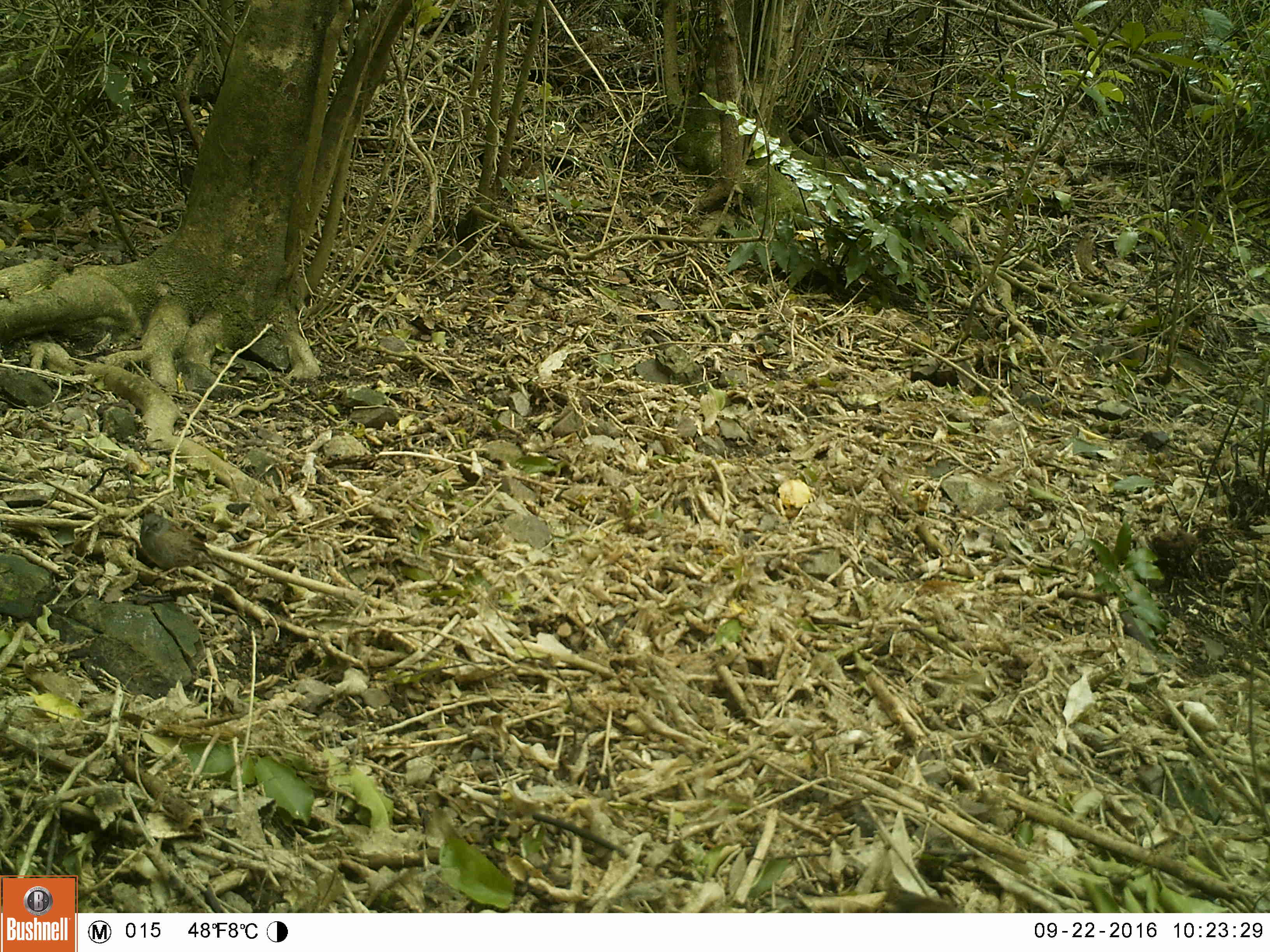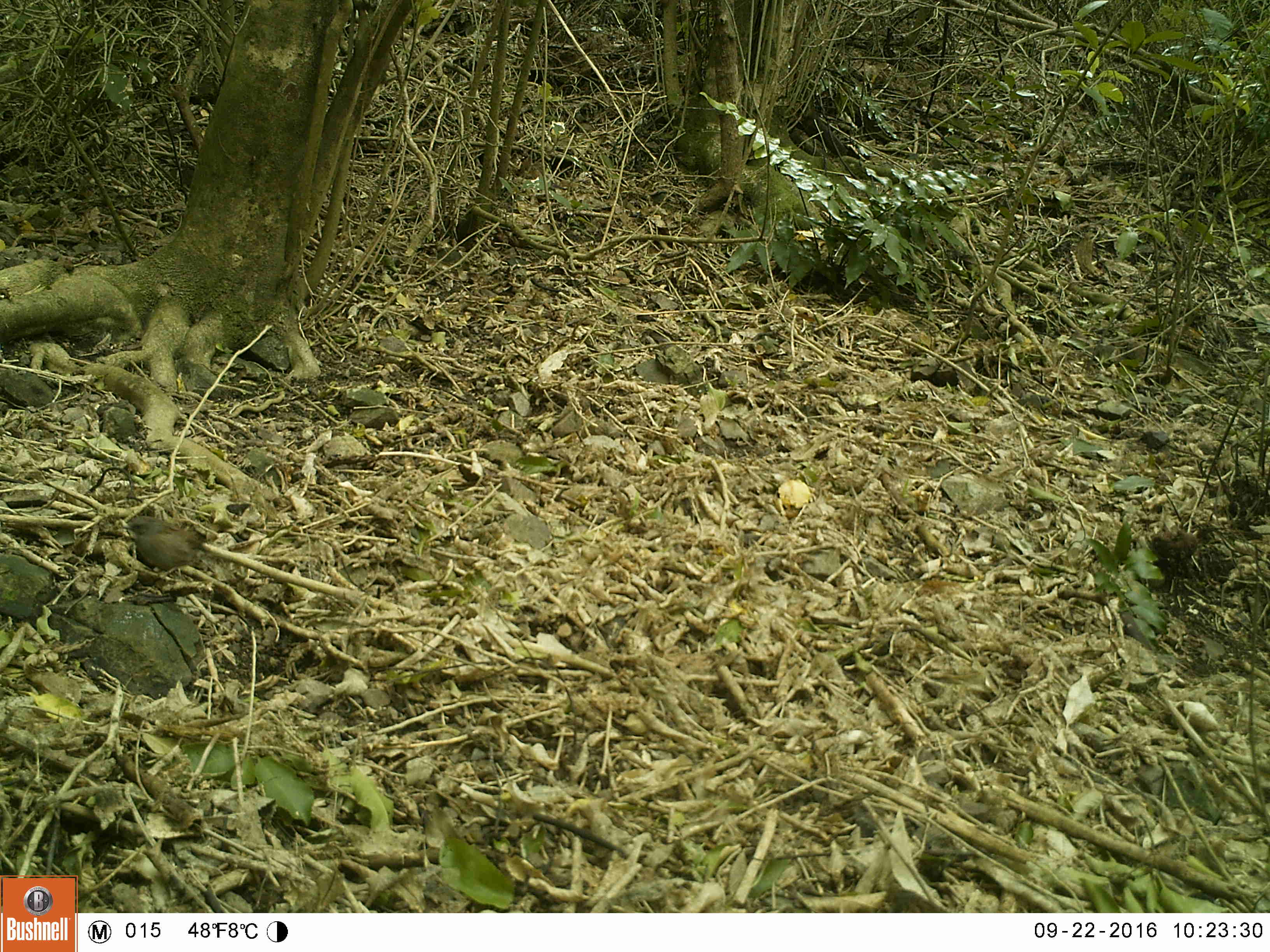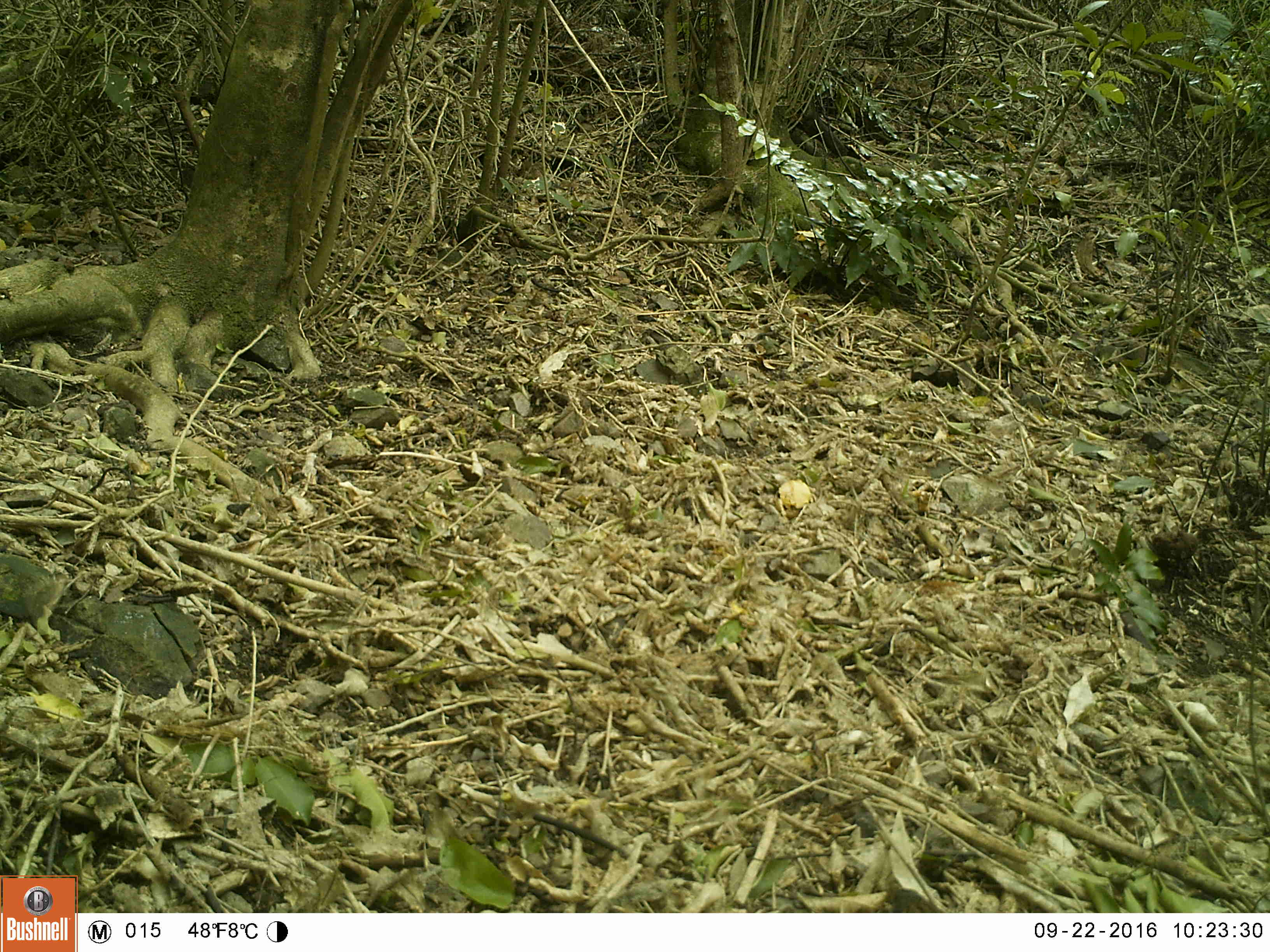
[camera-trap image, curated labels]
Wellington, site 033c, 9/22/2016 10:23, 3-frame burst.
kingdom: Animalia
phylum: Chordata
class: Aves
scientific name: Aves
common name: bird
Bird (Aves).